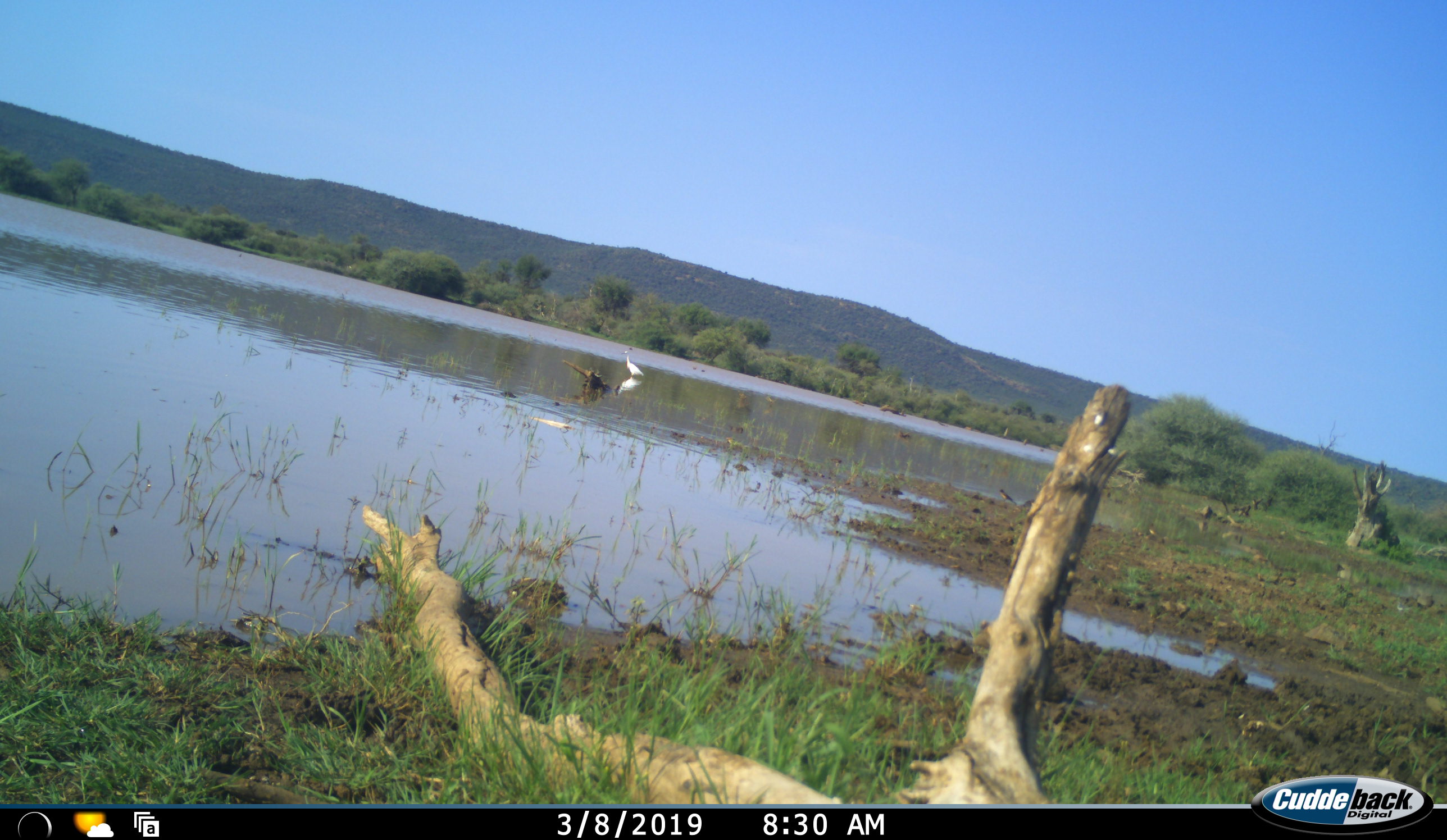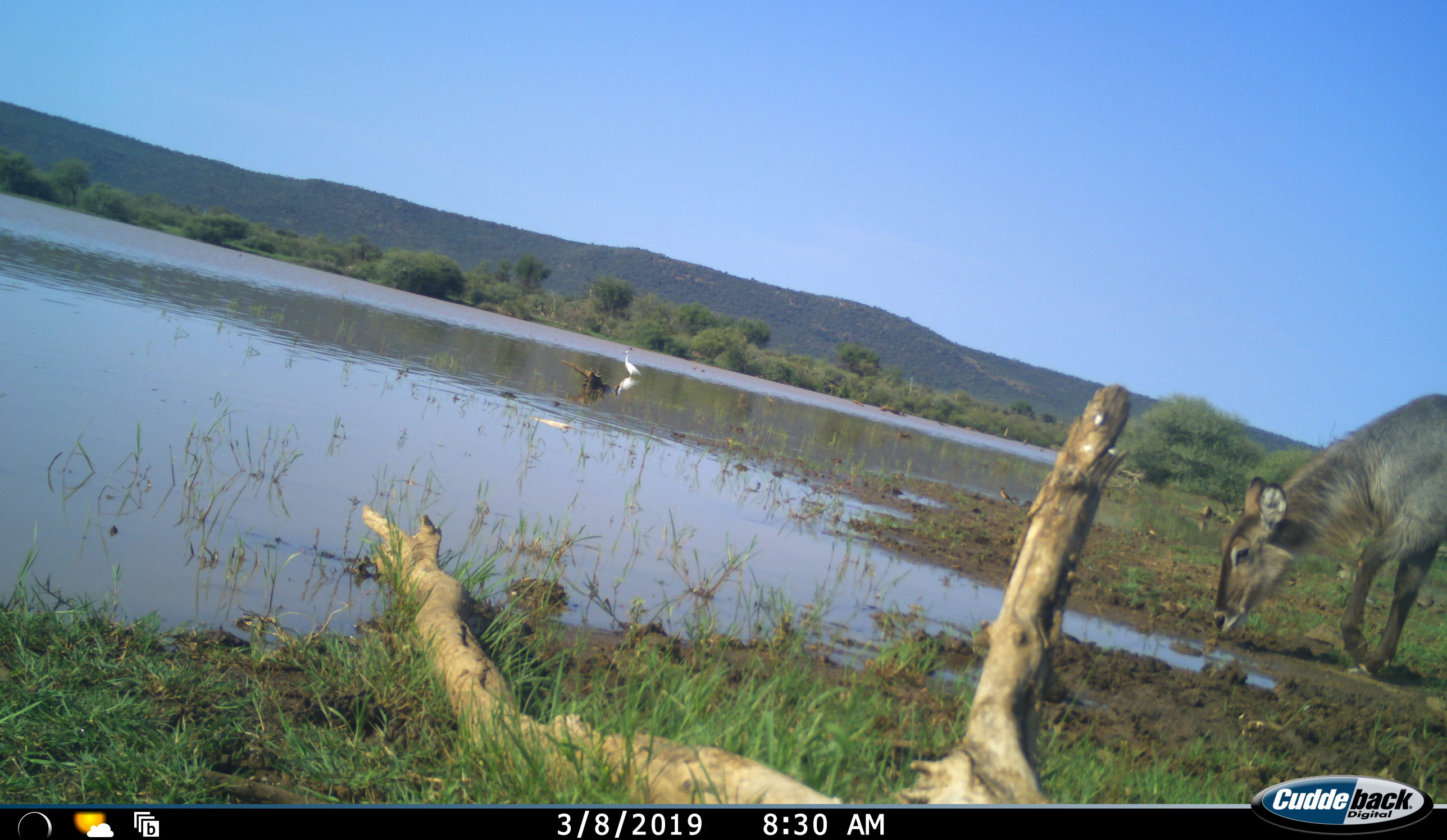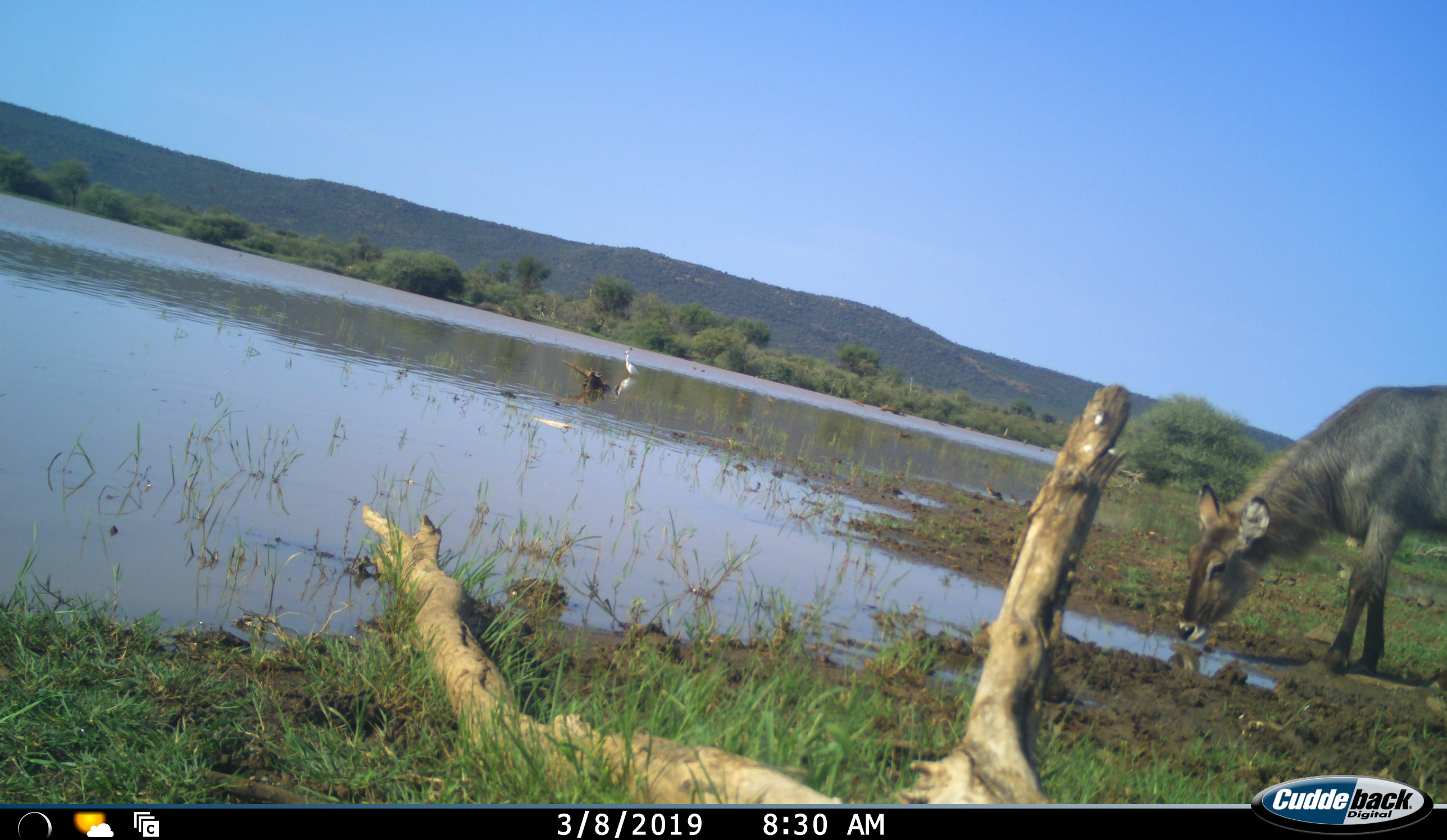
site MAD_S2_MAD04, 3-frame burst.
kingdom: Animalia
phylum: Chordata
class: Aves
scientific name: Aves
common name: bird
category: birdother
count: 1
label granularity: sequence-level